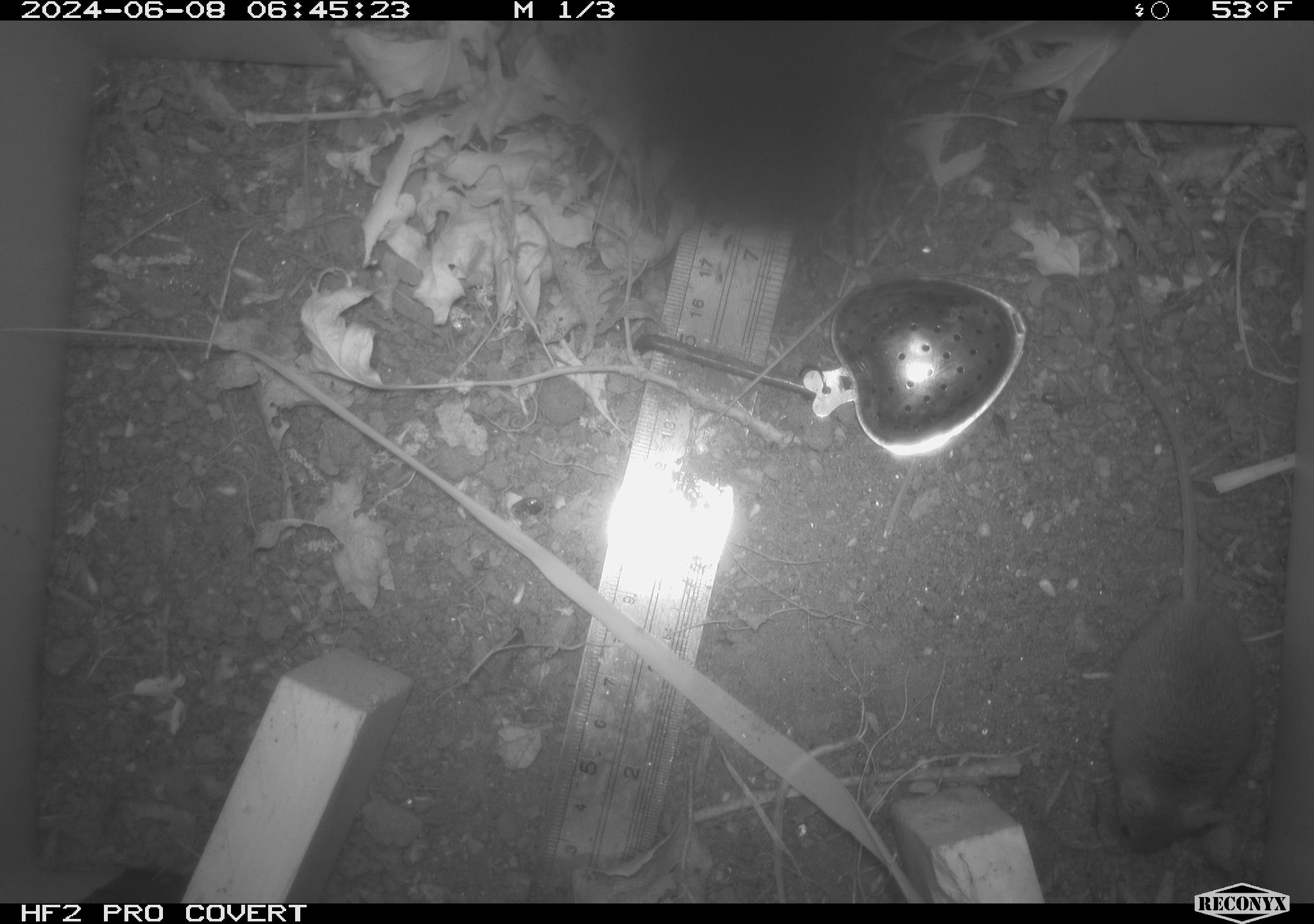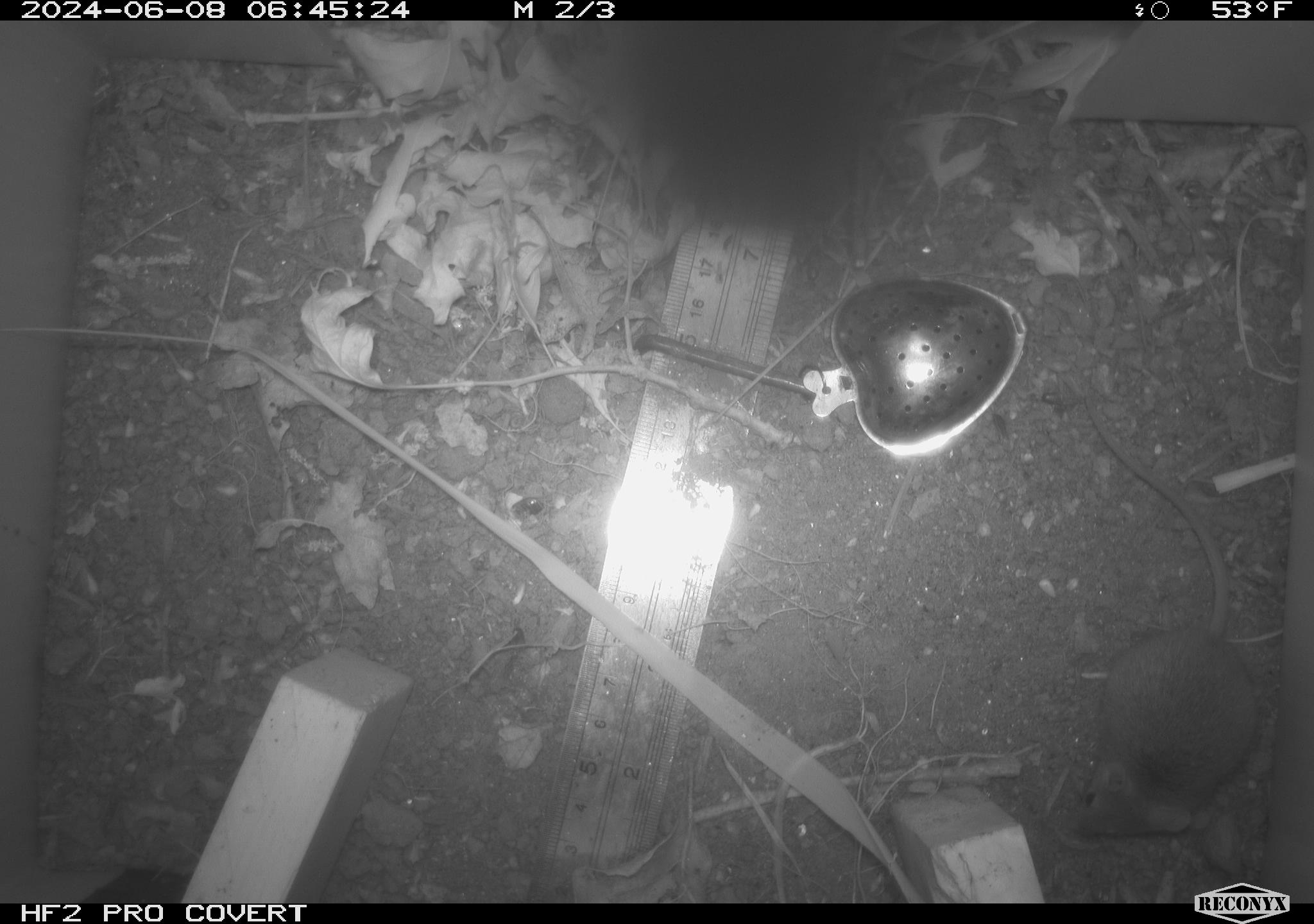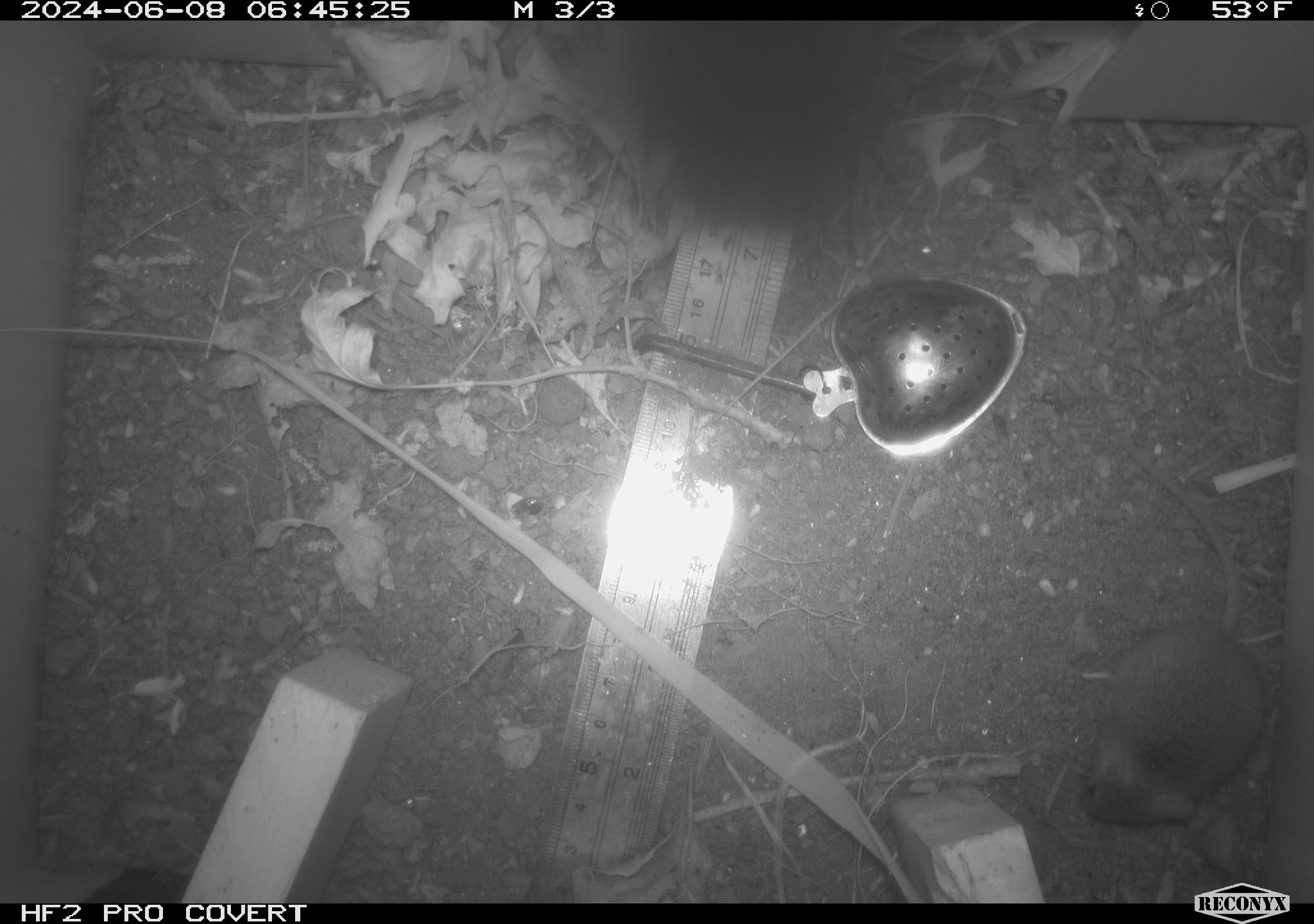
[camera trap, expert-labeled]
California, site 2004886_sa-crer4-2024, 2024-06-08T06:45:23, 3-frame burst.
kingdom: Animalia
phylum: Chordata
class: Mammalia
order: Rodentia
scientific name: Rodentia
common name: mouse species